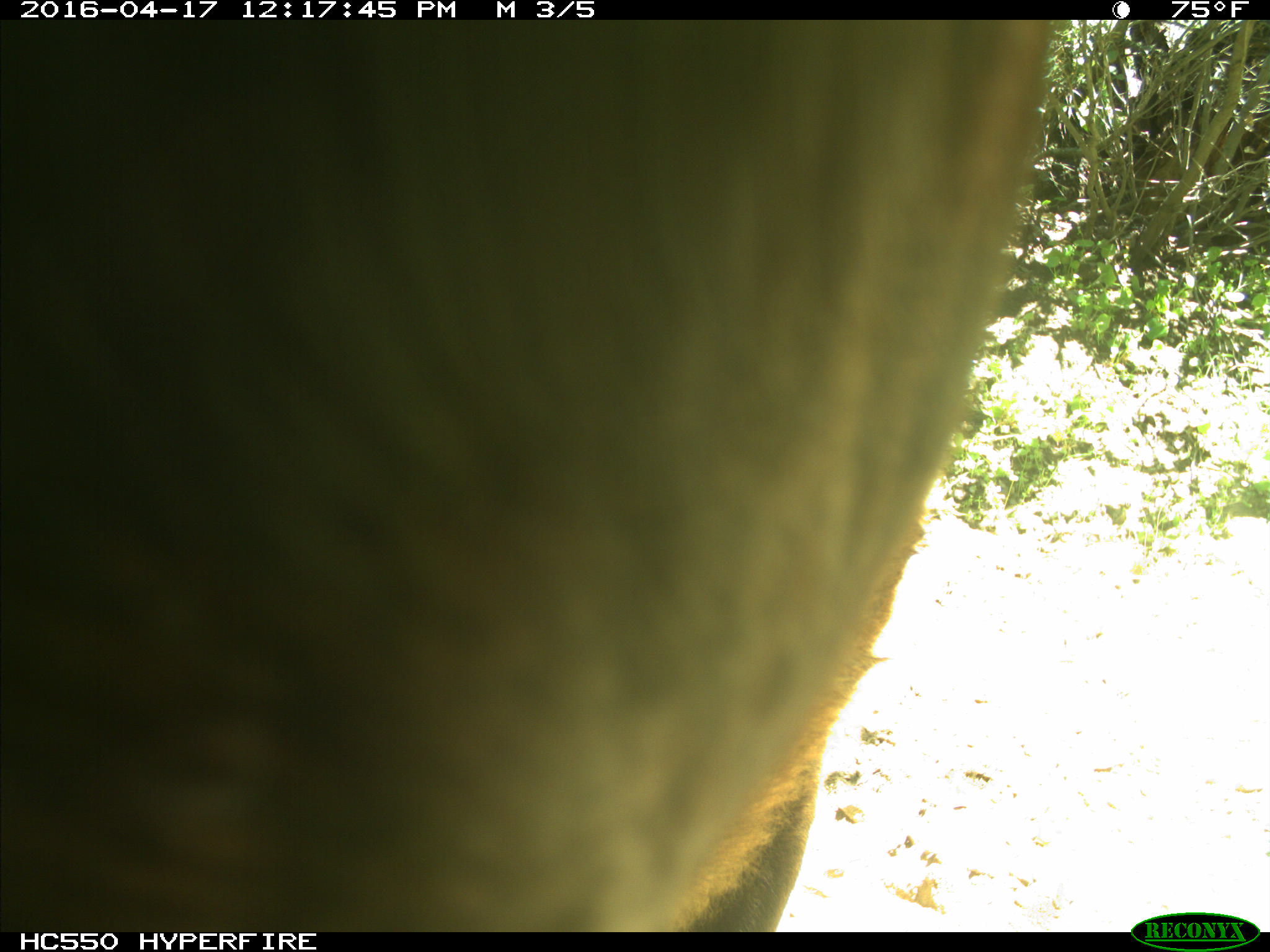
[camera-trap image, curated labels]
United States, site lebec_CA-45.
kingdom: Animalia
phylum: Chordata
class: Mammalia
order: Artiodactyla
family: Bovidae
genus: Bos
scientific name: Bos taurus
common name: domestic cow